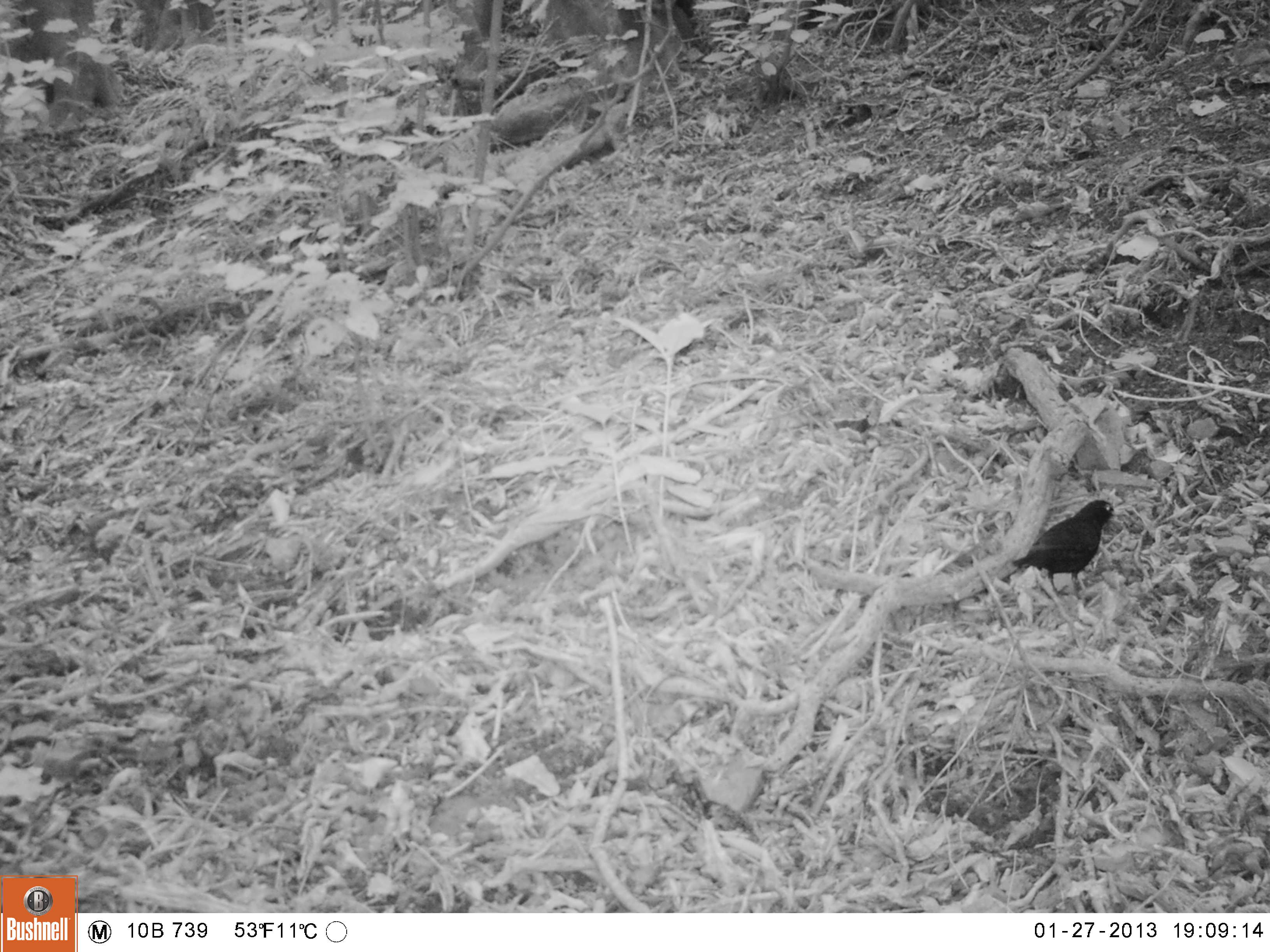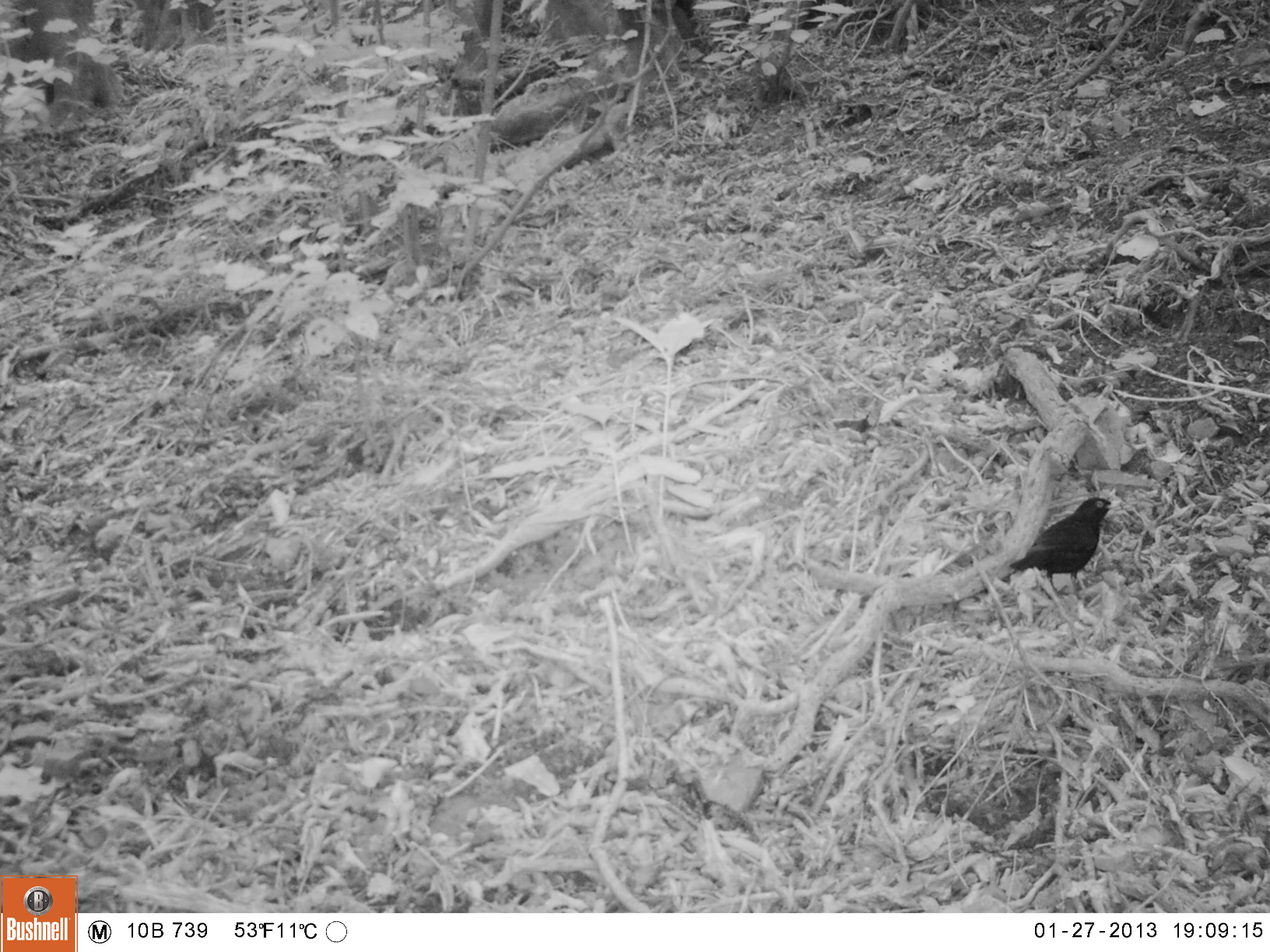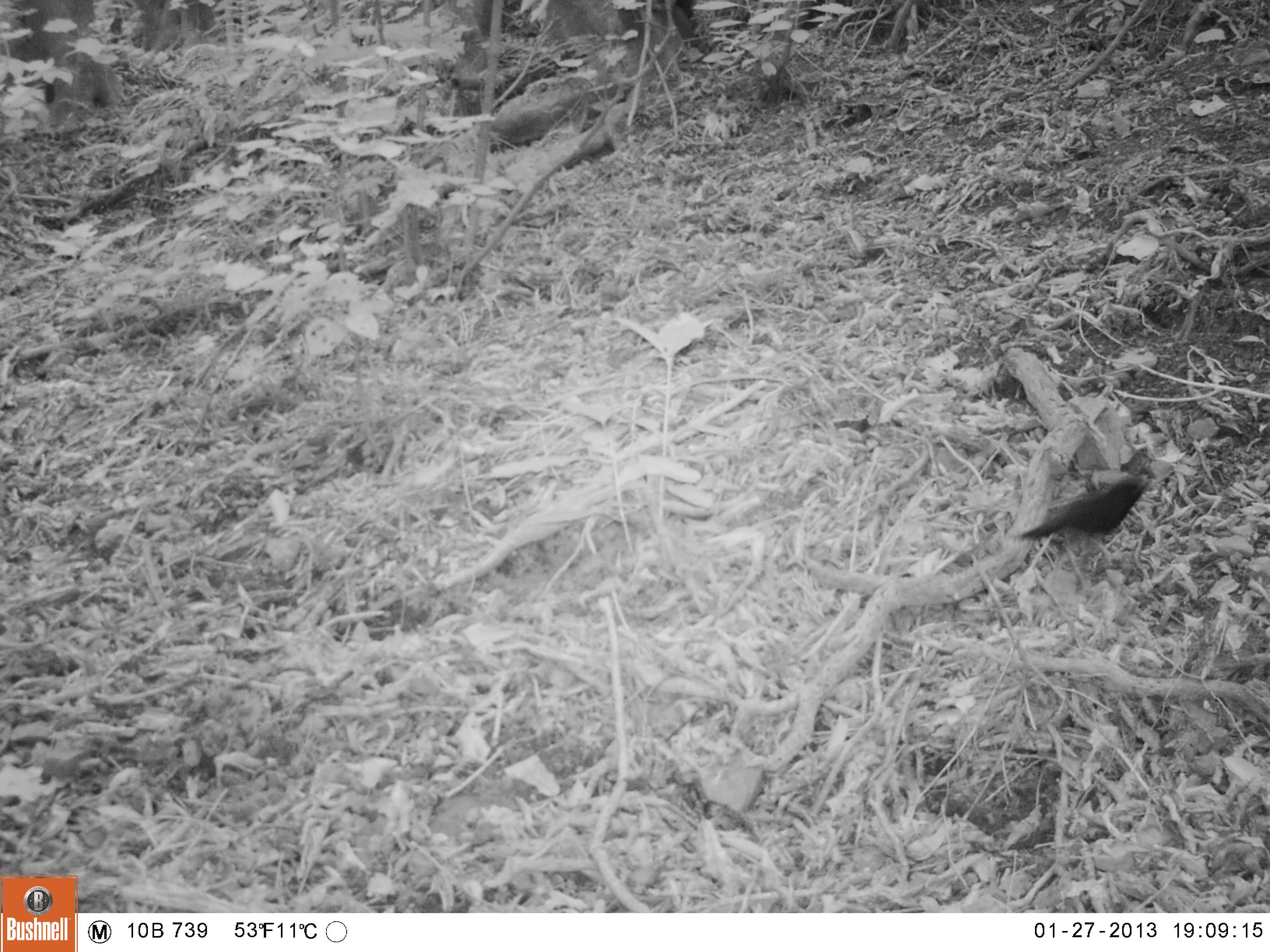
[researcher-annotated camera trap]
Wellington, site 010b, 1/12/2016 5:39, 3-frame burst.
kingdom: Animalia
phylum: Chordata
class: Aves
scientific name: Aves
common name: bird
Bird (Aves).